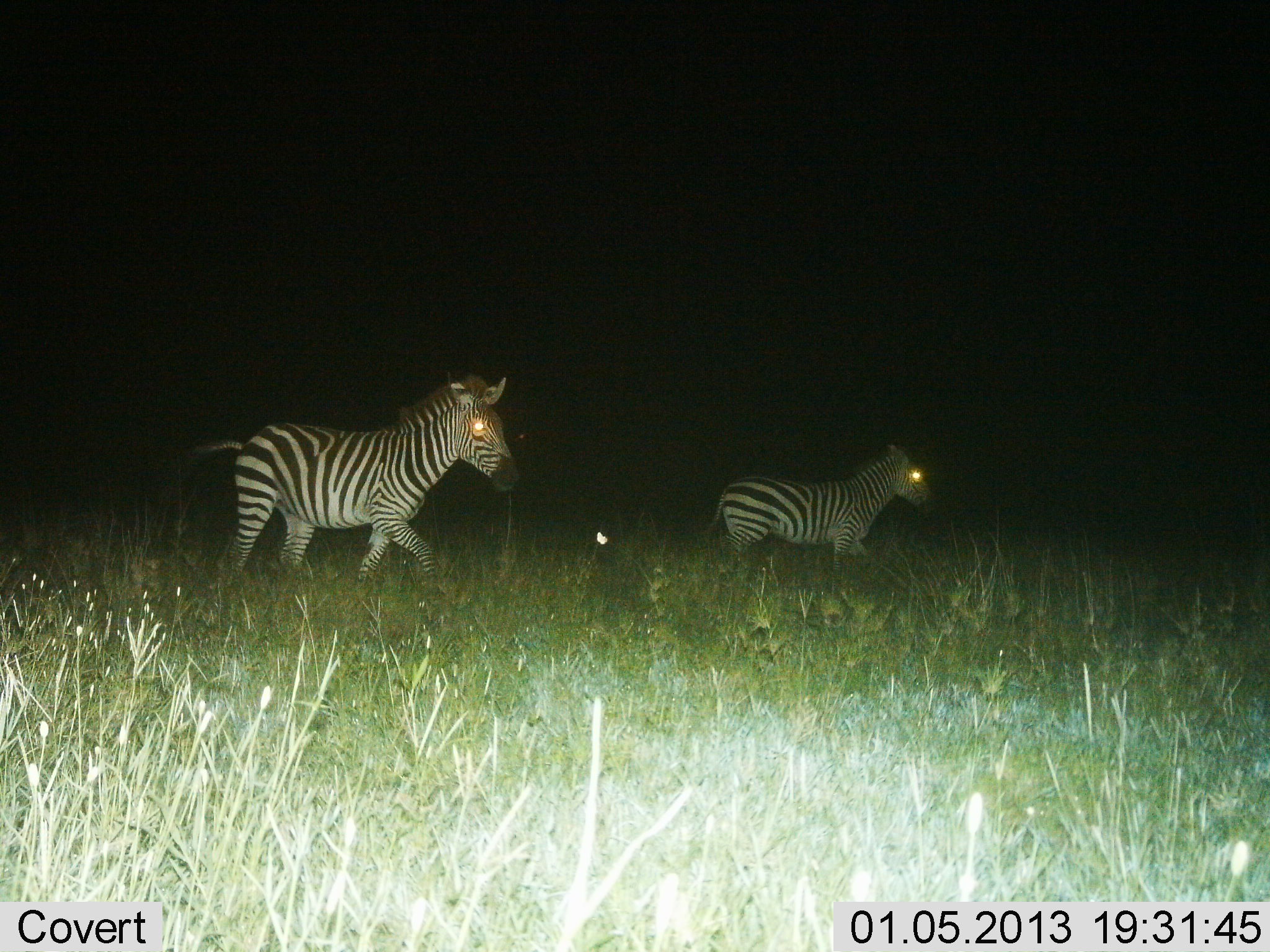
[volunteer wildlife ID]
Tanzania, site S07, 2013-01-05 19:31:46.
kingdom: Animalia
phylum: Chordata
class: Mammalia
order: Perissodactyla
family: Equidae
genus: Equus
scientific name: Equus quagga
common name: plains zebra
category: zebra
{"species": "zebra (plains zebra) (Equus quagga)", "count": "2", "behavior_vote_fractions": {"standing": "15%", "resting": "0%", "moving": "93%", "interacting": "0%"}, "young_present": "5%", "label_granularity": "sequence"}